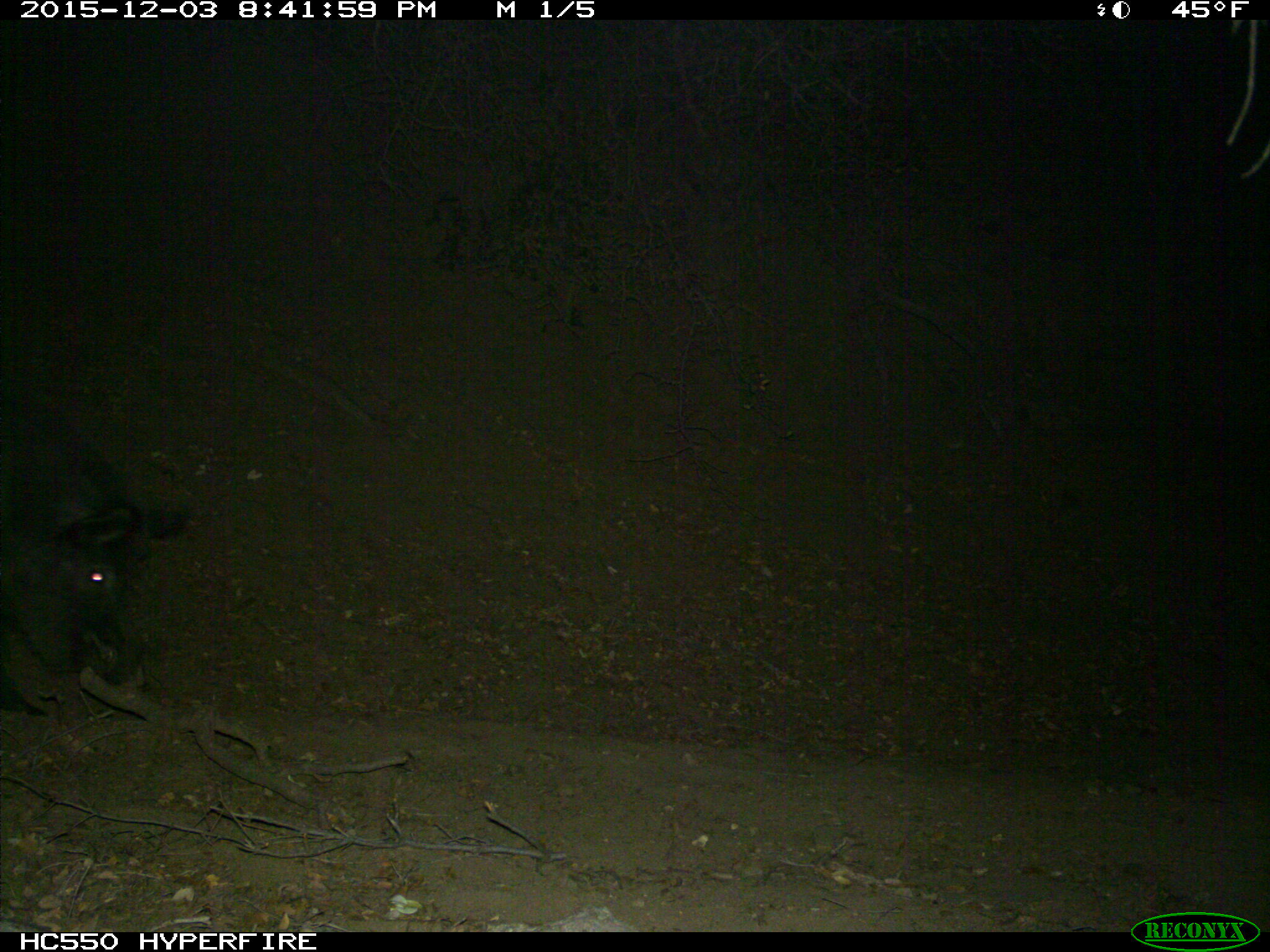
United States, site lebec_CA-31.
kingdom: Animalia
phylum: Chordata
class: Mammalia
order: Artiodactyla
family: Suidae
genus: Sus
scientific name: Sus scrofa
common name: wild boar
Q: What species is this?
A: Sus scrofa (wild boar).